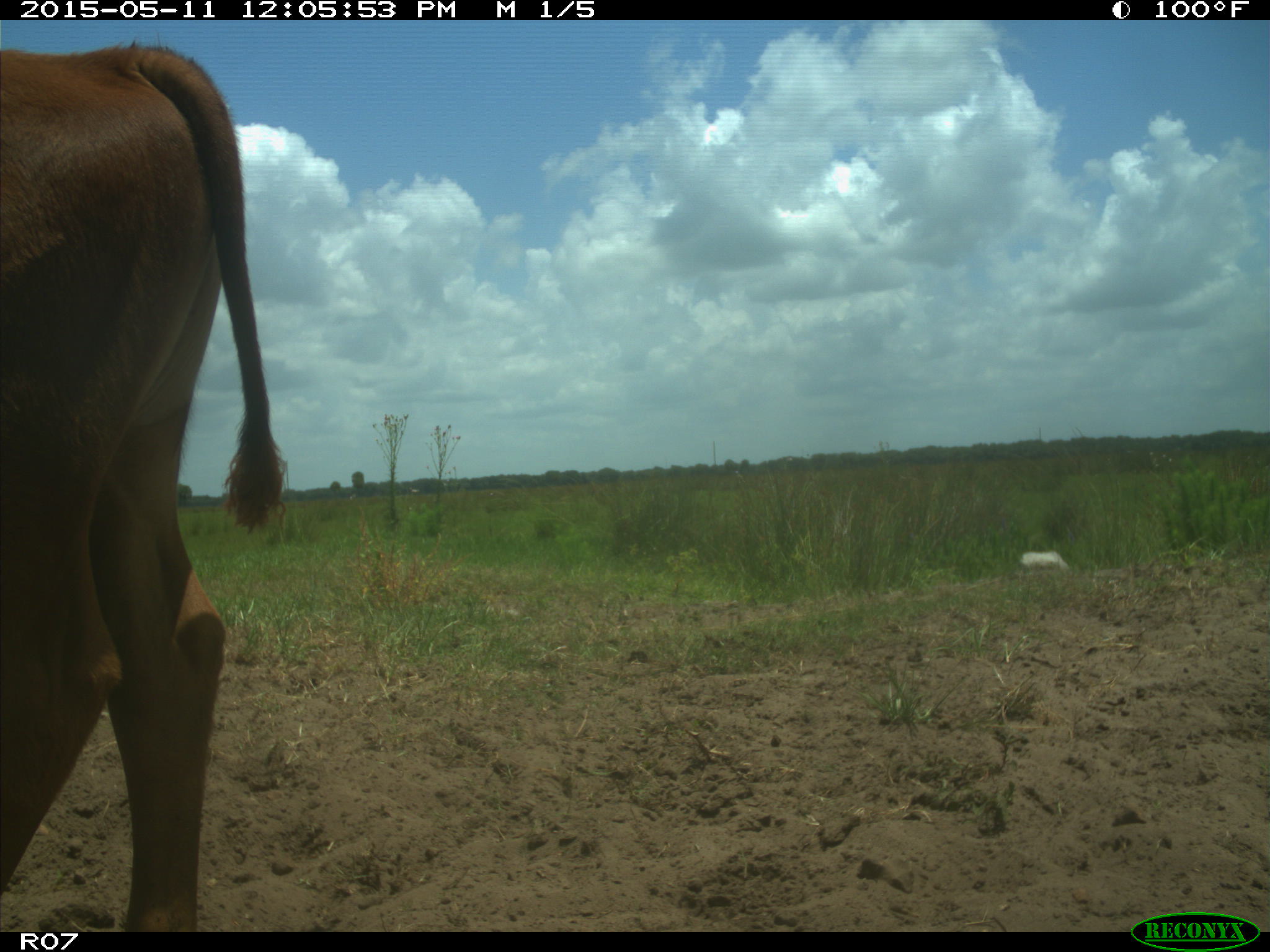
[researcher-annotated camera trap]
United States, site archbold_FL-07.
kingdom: Animalia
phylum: Chordata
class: Mammalia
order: Artiodactyla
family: Bovidae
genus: Bos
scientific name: Bos taurus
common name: domestic cow